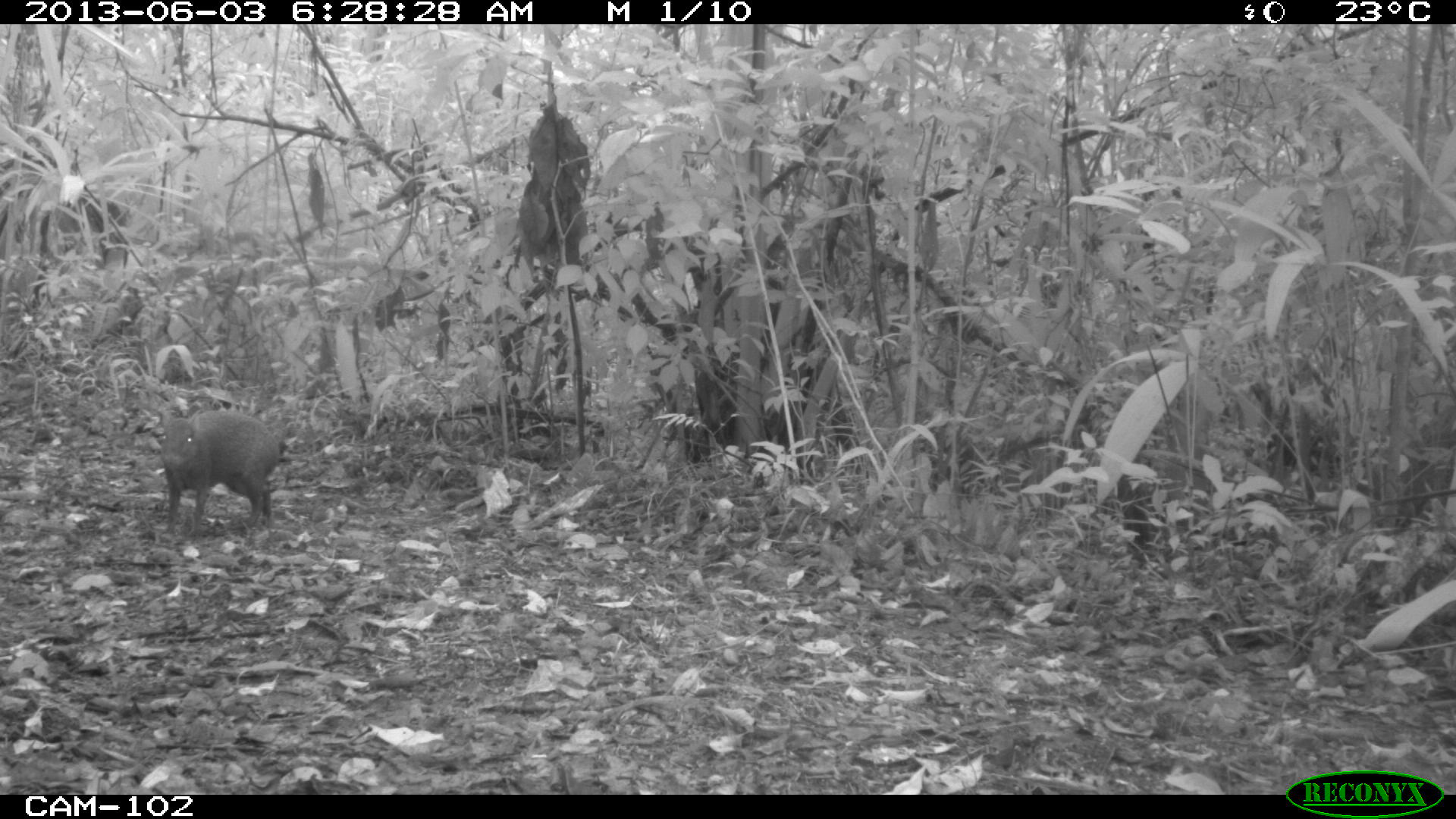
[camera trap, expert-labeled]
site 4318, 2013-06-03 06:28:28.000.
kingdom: Animalia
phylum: Chordata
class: Mammalia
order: Rodentia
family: Dasyproctidae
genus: Dasyprocta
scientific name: Dasyprocta punctata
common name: central american agouti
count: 1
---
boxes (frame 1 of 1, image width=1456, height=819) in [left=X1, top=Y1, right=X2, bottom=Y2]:
dasyprocta punctata: [left=154, top=405, right=281, bottom=543]